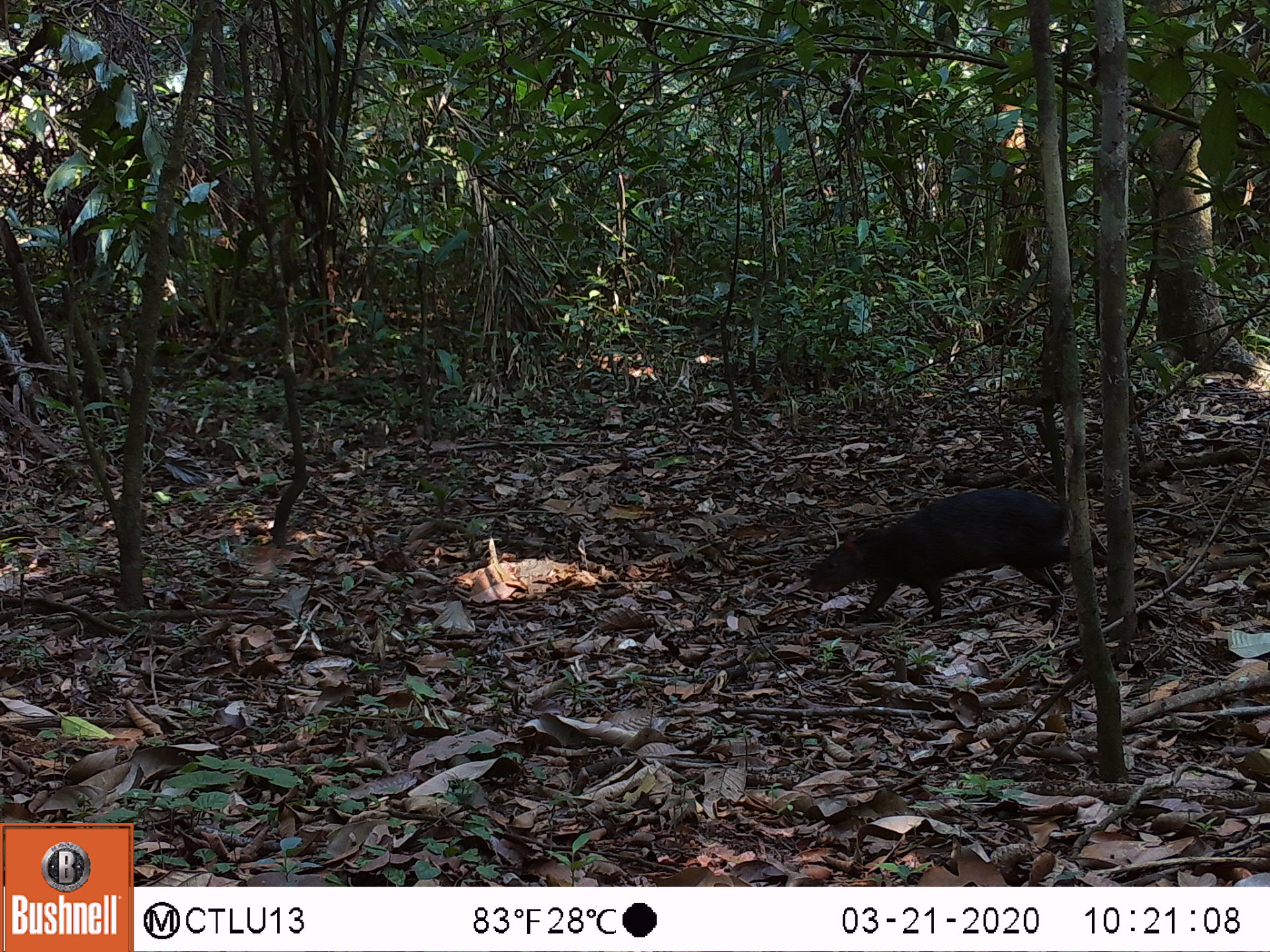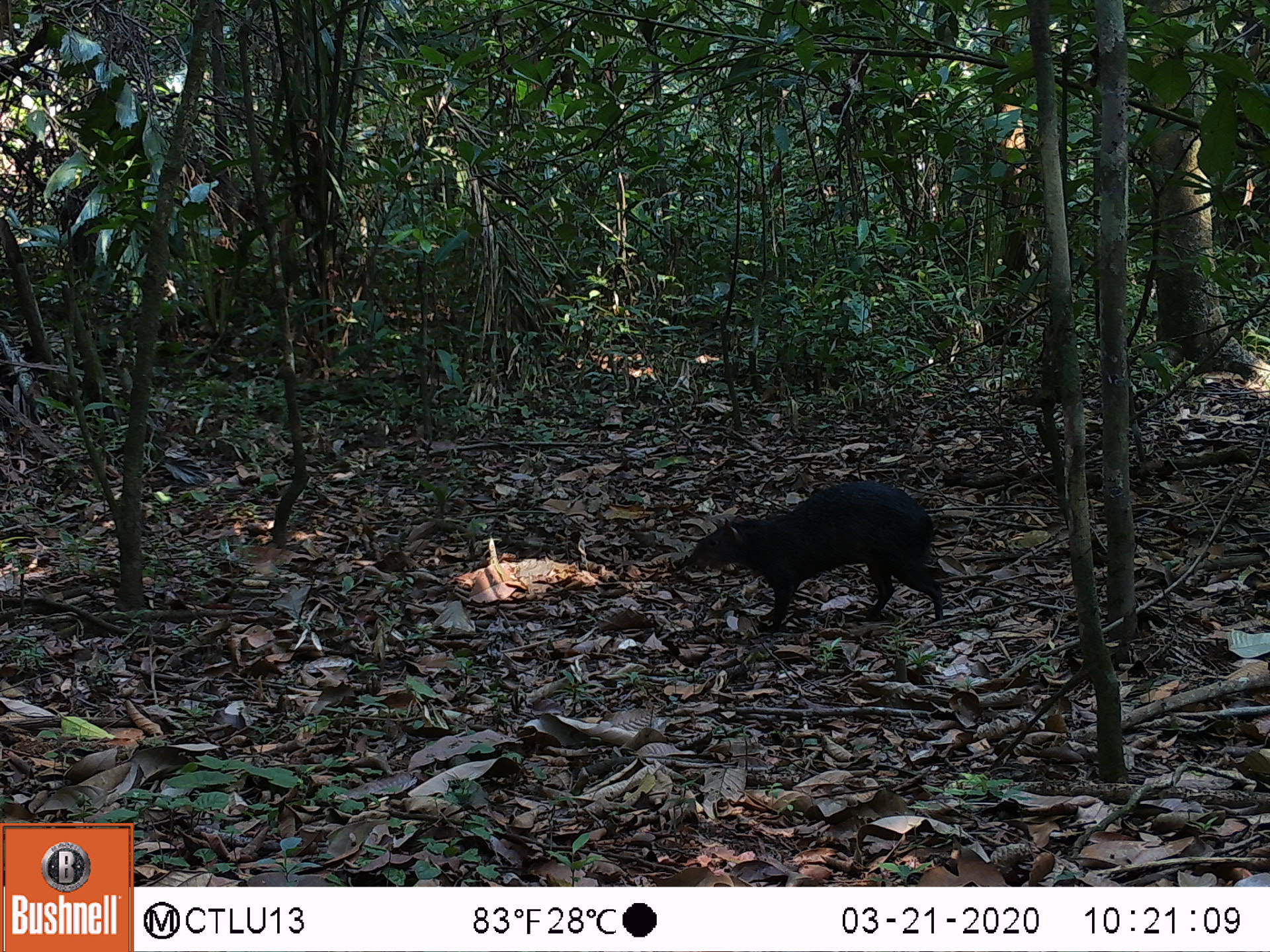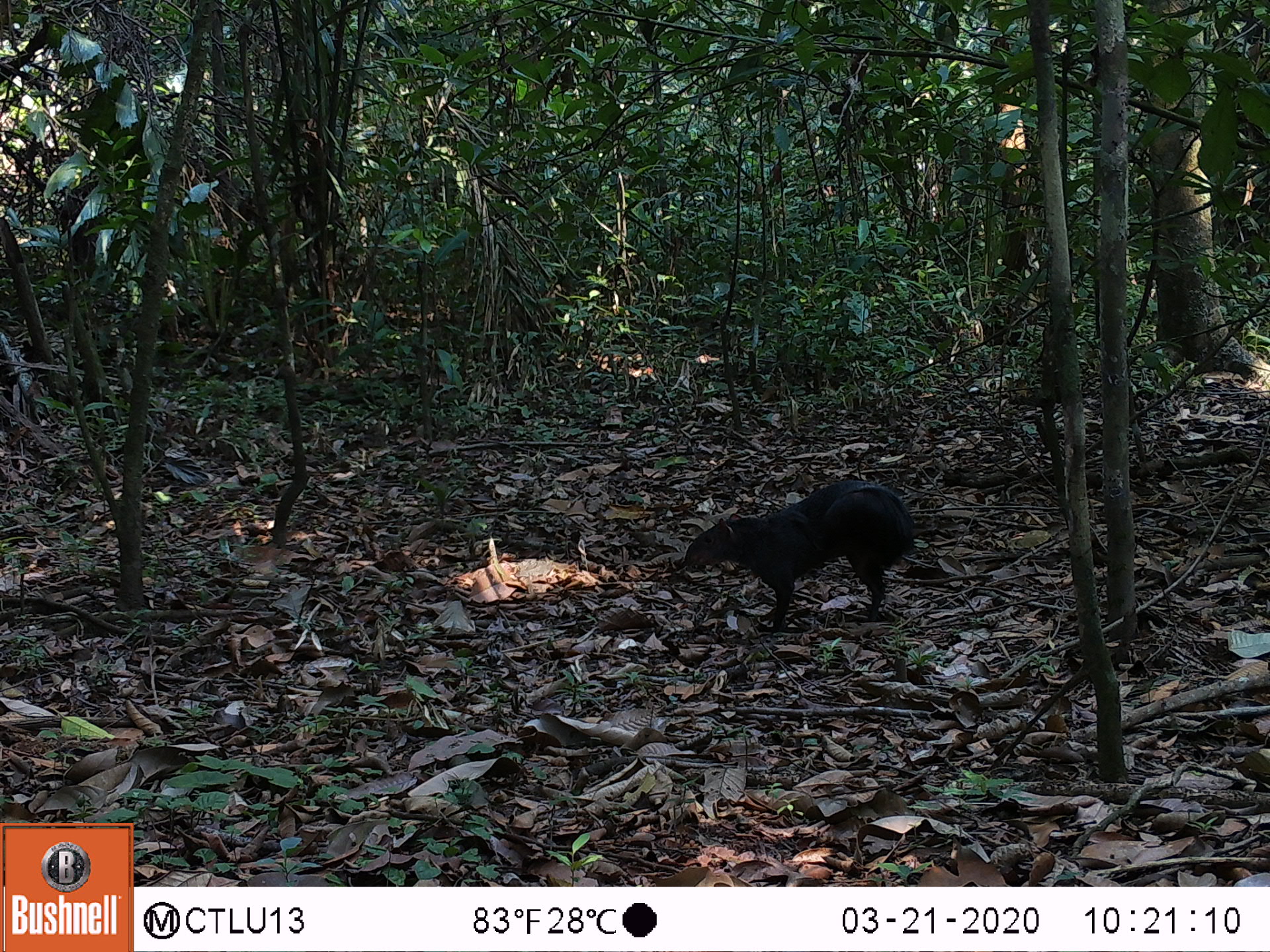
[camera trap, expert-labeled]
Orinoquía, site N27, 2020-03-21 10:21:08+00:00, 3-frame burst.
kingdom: Animalia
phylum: Chordata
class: Mammalia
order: Rodentia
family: Dasyproctidae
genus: Dasyprocta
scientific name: Dasyprocta fuliginosa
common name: black agouti